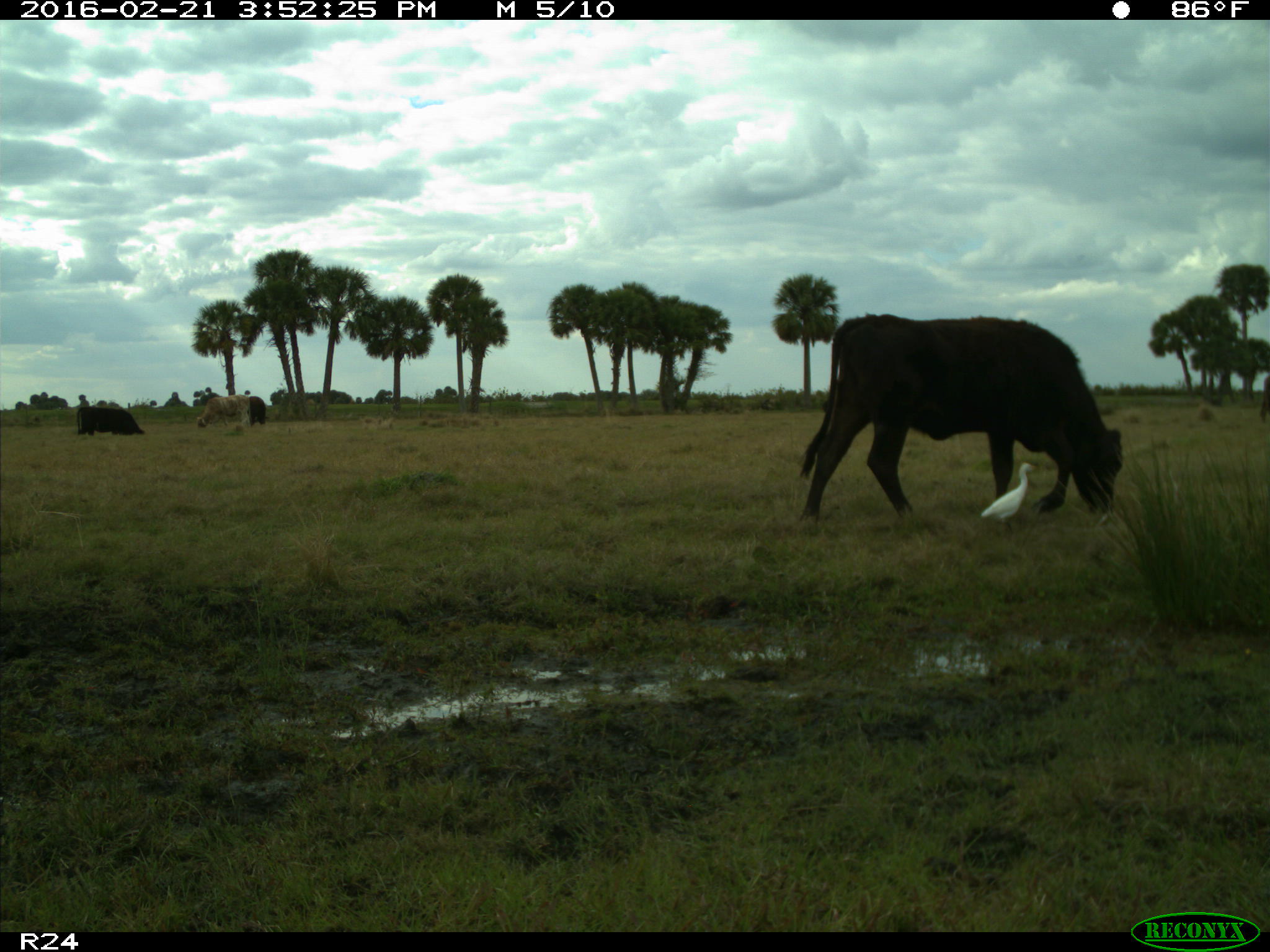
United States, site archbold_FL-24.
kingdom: Animalia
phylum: Chordata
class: Mammalia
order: Artiodactyla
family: Bovidae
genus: Bos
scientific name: Bos taurus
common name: domestic cow